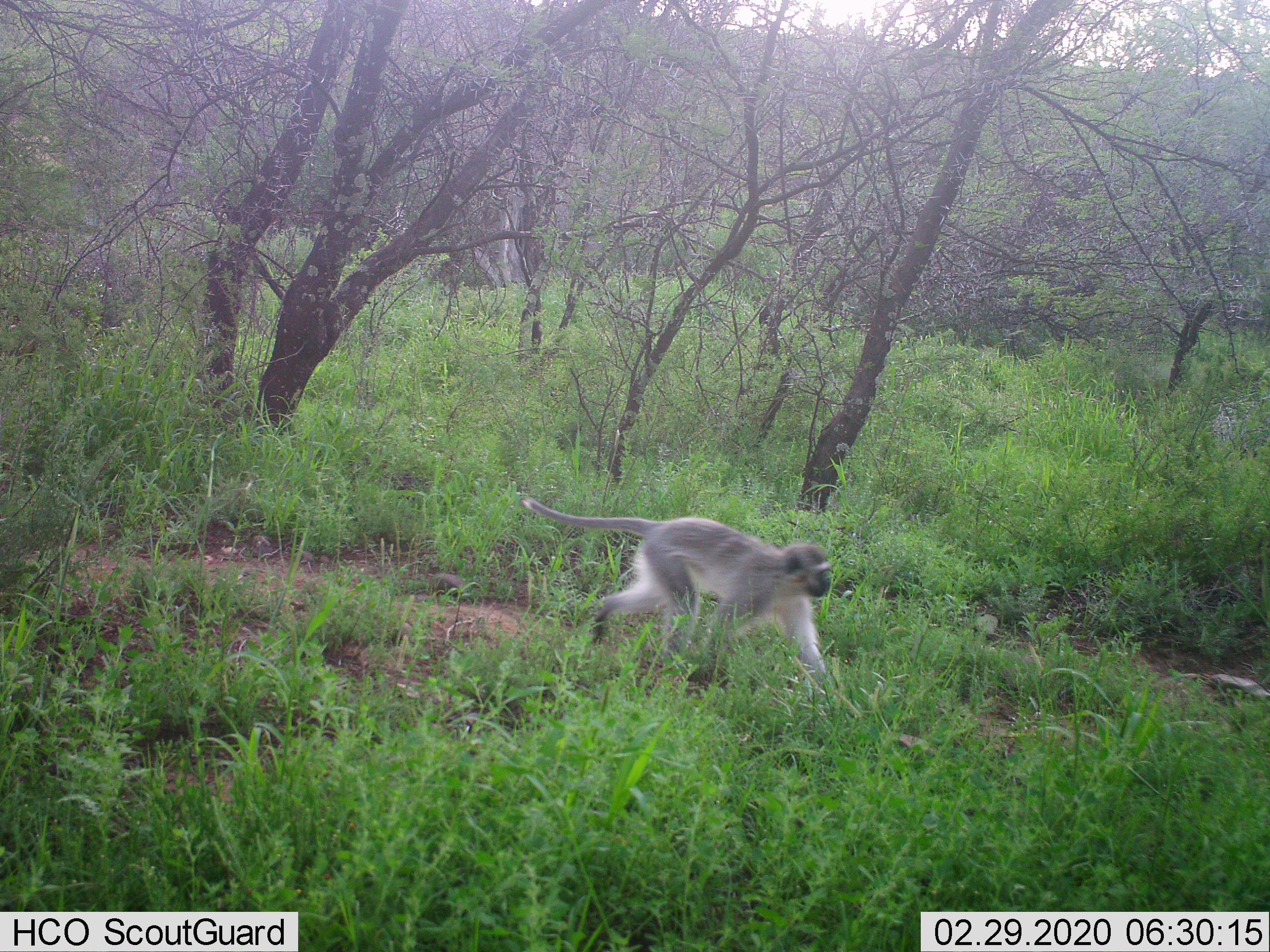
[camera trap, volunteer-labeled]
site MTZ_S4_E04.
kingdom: Animalia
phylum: Chordata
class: Mammalia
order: Primates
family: Cercopithecidae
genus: Chlorocebus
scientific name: Chlorocebus pygerythrus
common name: vervet monkey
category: monkeyvervet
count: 1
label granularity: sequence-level